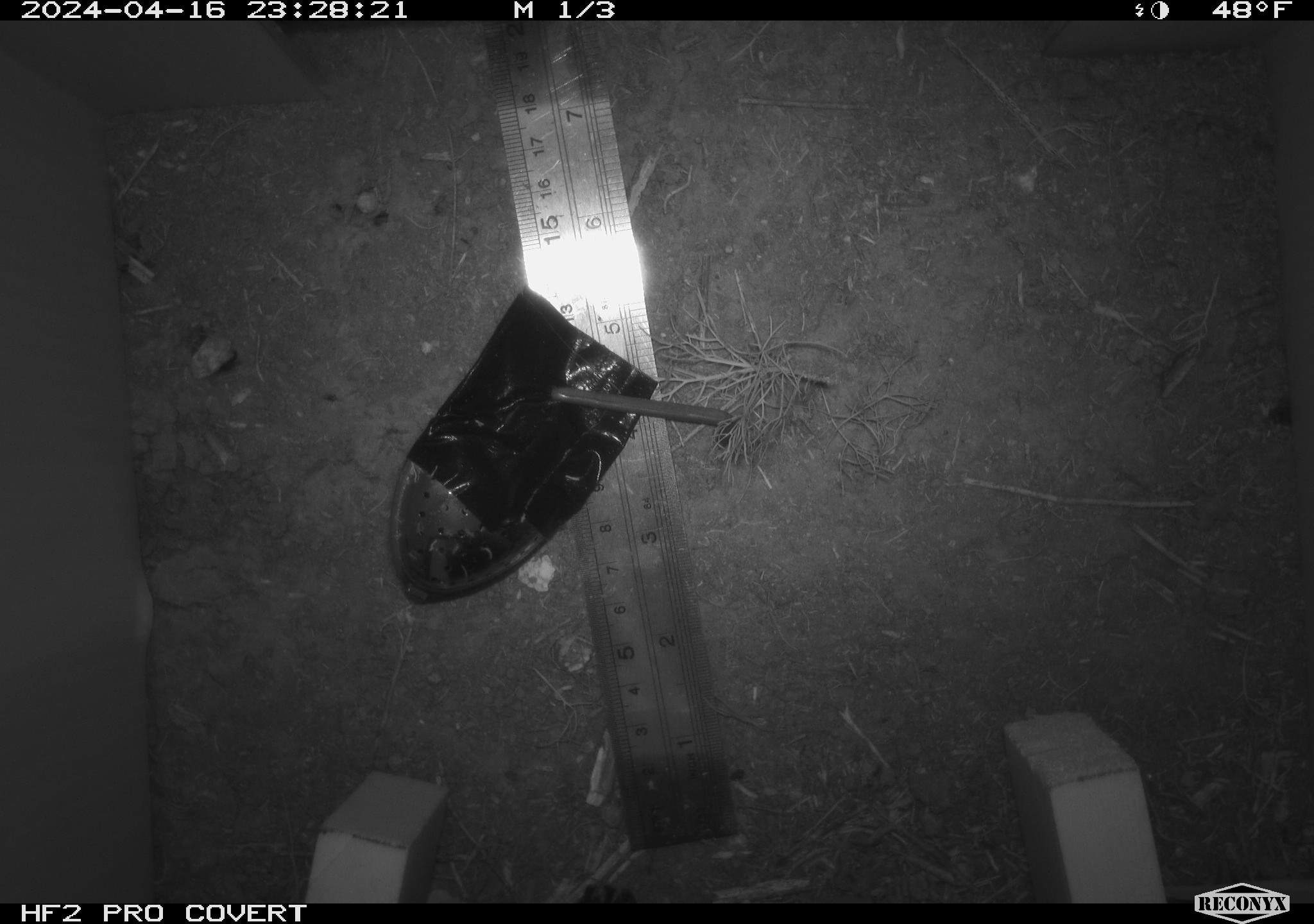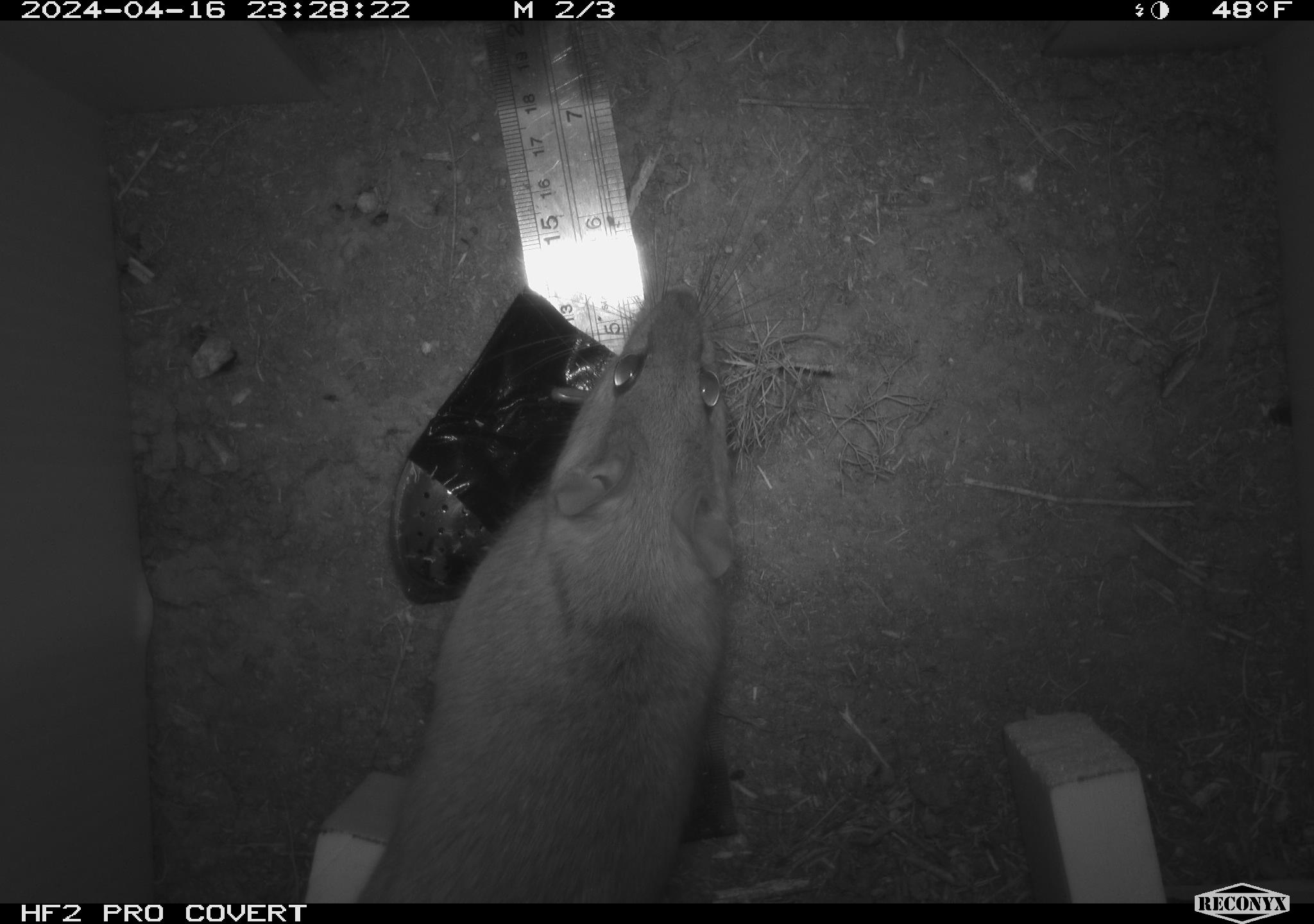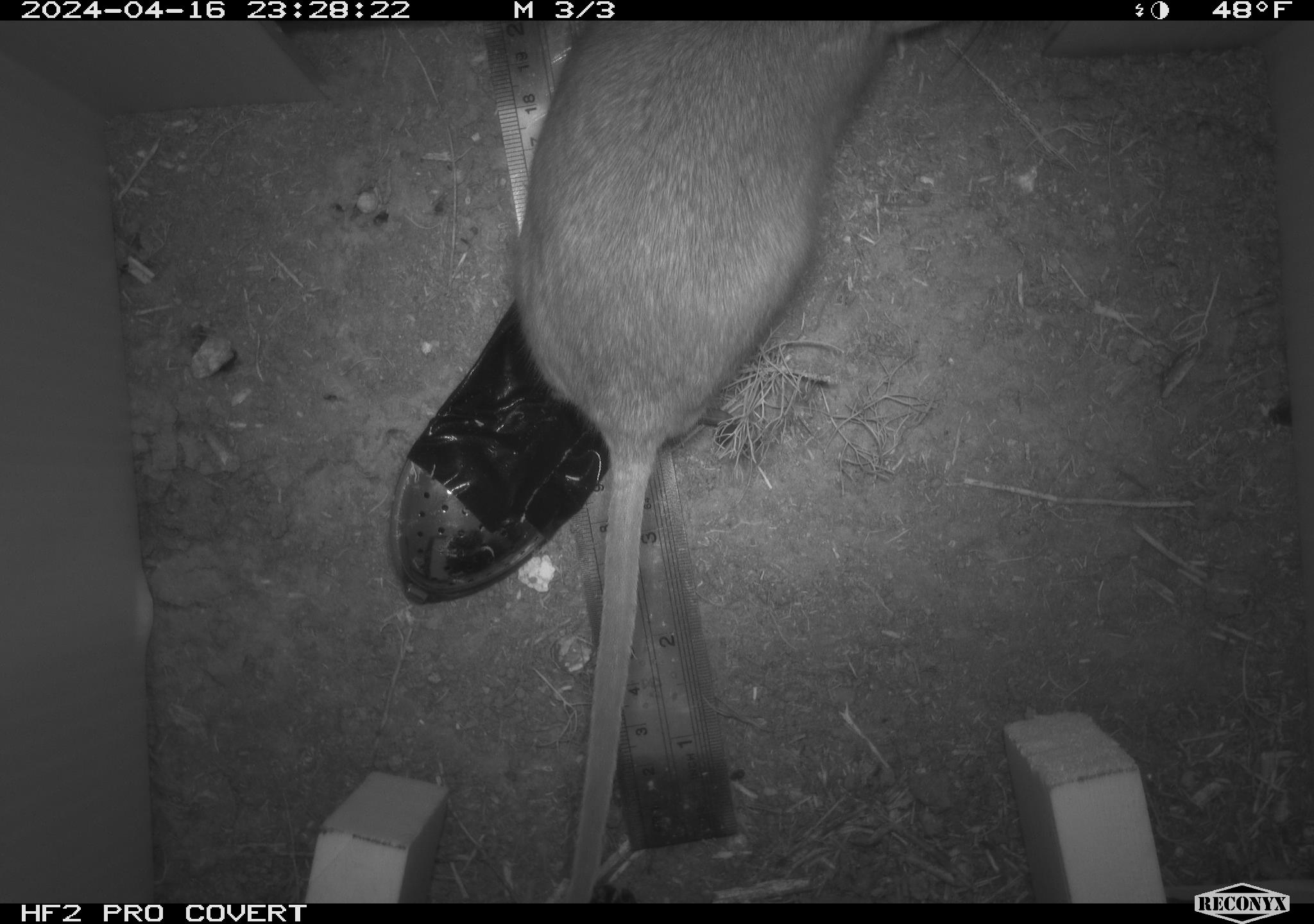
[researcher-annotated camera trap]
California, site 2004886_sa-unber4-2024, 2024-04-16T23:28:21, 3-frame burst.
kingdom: Animalia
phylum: Chordata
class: Mammalia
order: Rodentia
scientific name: Rodentia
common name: woodrat or rat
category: woodrat or rat species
Woodrat or rat species (woodrat or rat) (Rodentia).